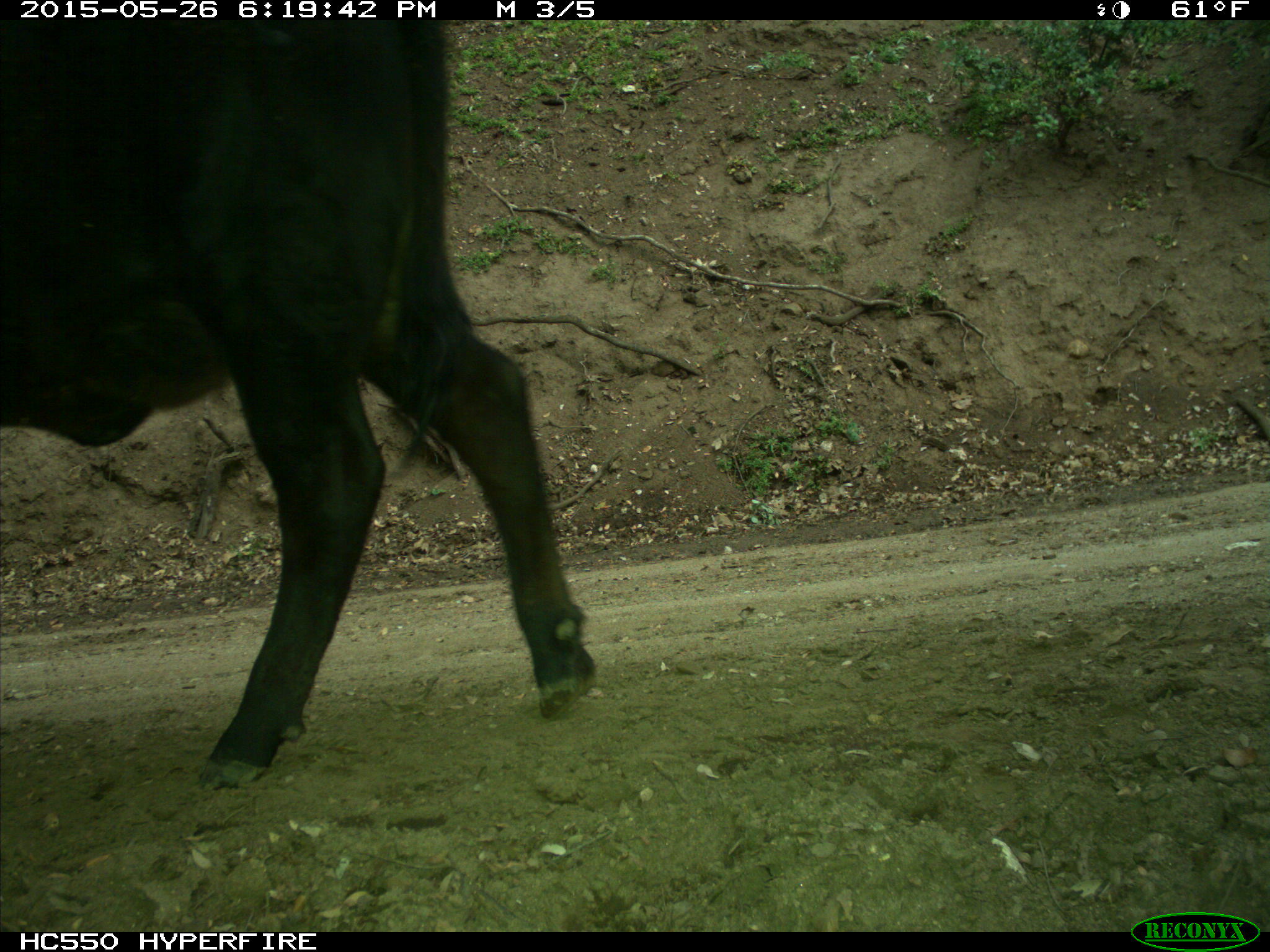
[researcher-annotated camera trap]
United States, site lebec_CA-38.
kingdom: Animalia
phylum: Chordata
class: Mammalia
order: Artiodactyla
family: Bovidae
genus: Bos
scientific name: Bos taurus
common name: domestic cow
Bos taurus (domestic cow).